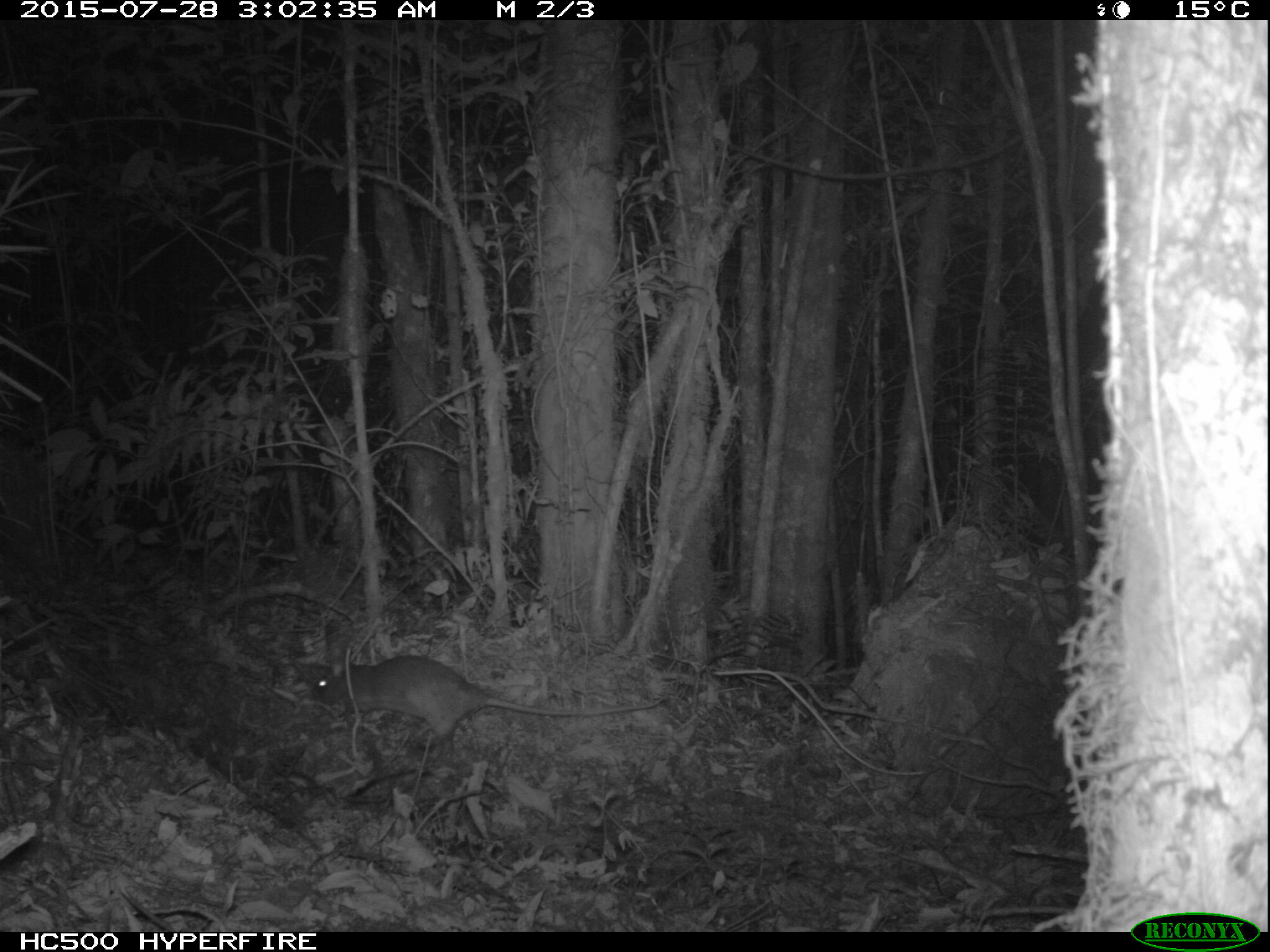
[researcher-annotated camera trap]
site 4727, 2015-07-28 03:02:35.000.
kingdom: Animalia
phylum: Chordata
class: Mammalia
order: Rodentia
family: Nesomyidae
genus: Cricetomys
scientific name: Cricetomys gambianus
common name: african giant pouched rat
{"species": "Cricetomys gambianus (african giant pouched rat)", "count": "1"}